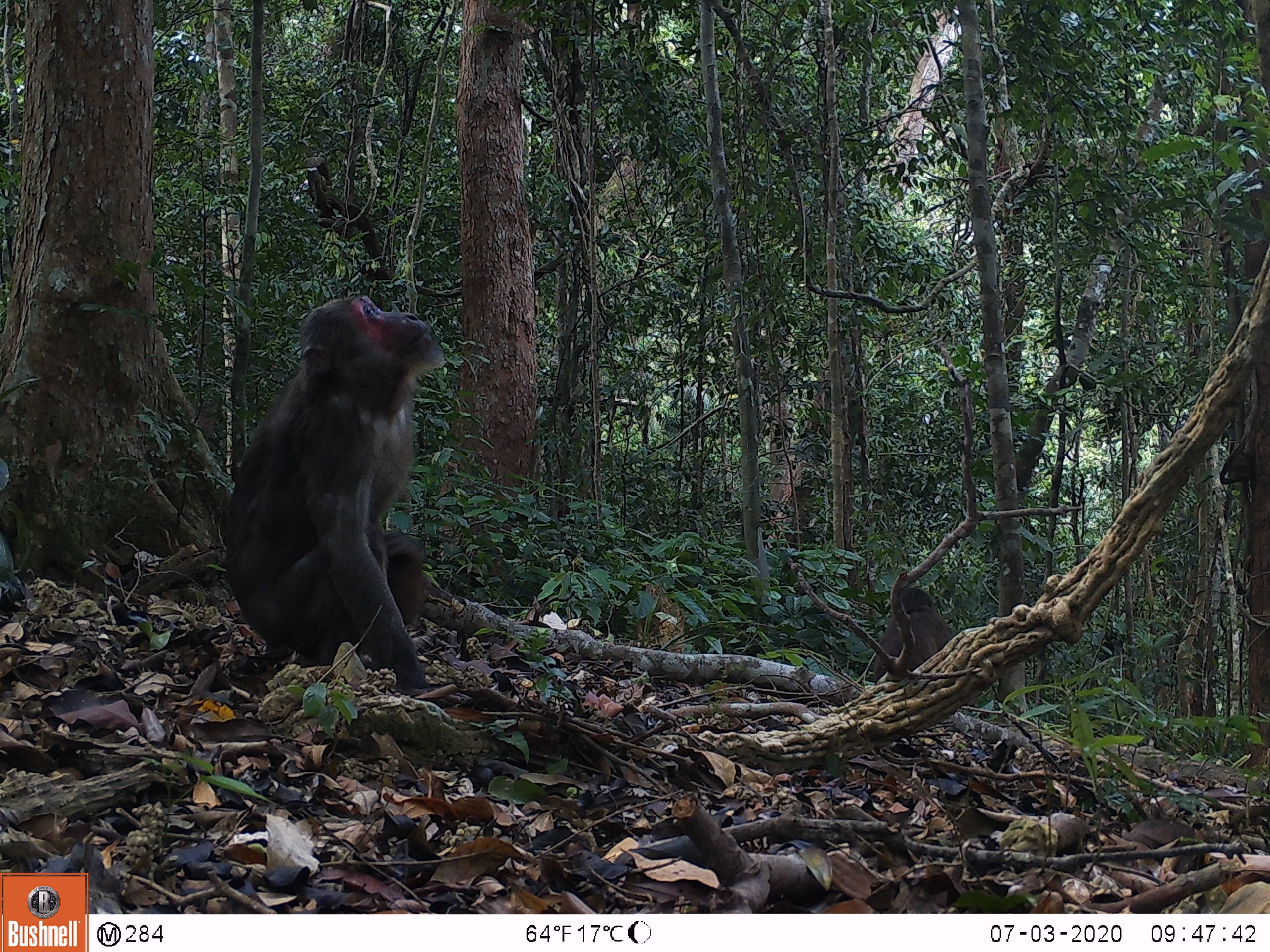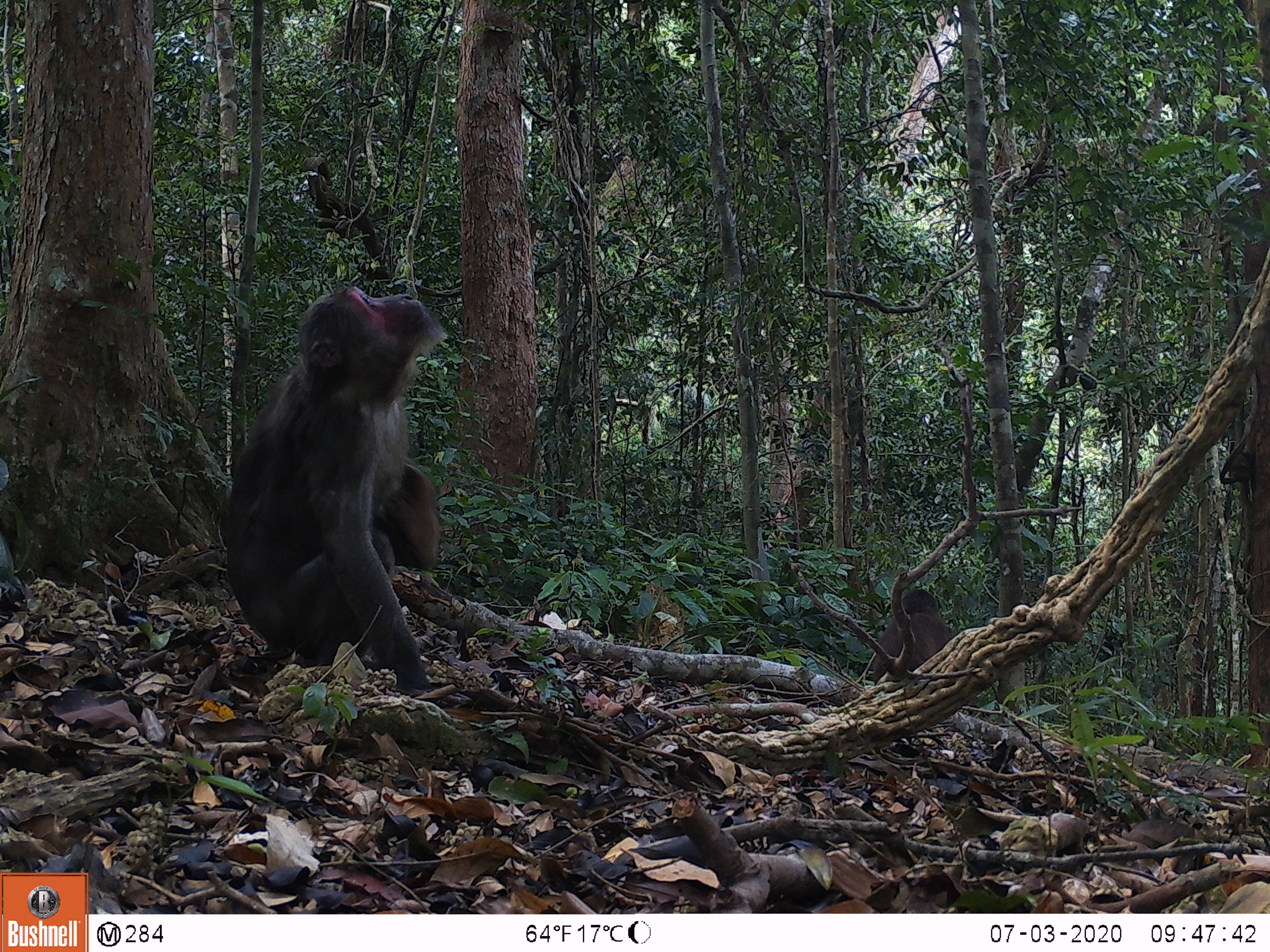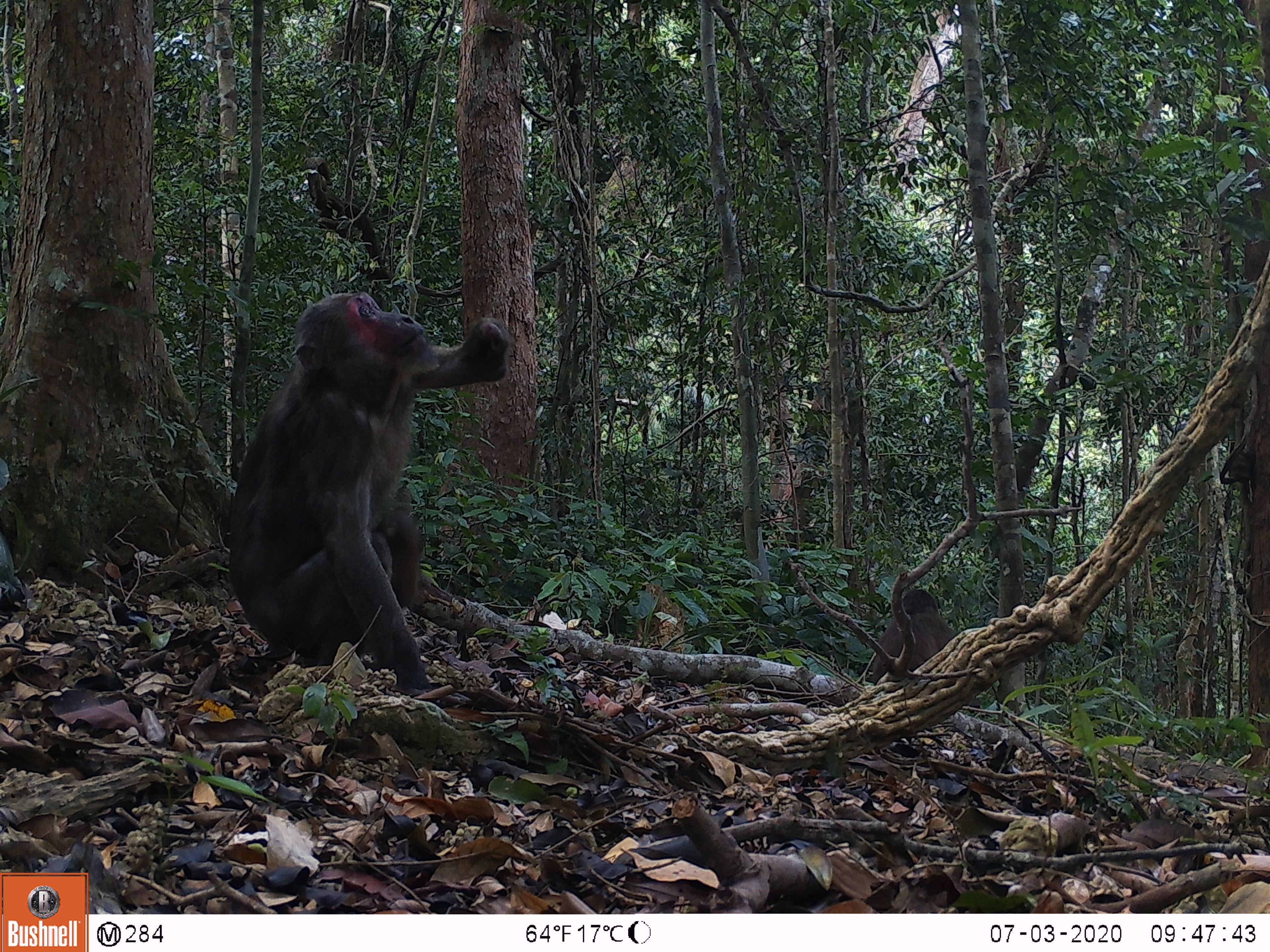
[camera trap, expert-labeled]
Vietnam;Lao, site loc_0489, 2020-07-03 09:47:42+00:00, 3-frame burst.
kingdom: Animalia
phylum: Chordata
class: Mammalia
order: Primates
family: Cercopithecidae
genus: Macaca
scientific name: Macaca arctoides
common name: stump-tailed macaque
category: stump tailed macaque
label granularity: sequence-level